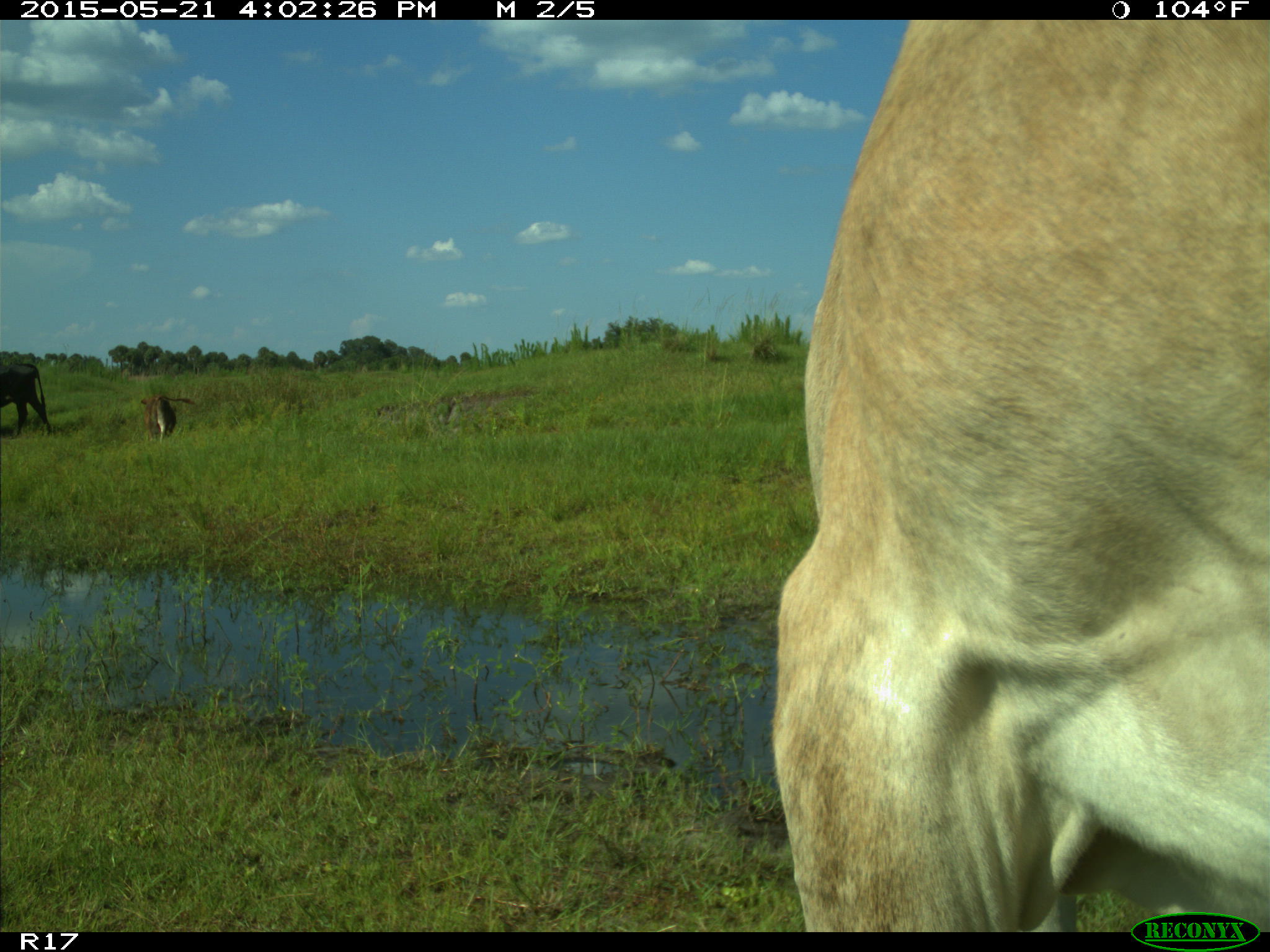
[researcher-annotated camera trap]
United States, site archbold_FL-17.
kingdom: Animalia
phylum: Chordata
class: Mammalia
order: Artiodactyla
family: Bovidae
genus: Bos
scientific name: Bos taurus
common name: domestic cow